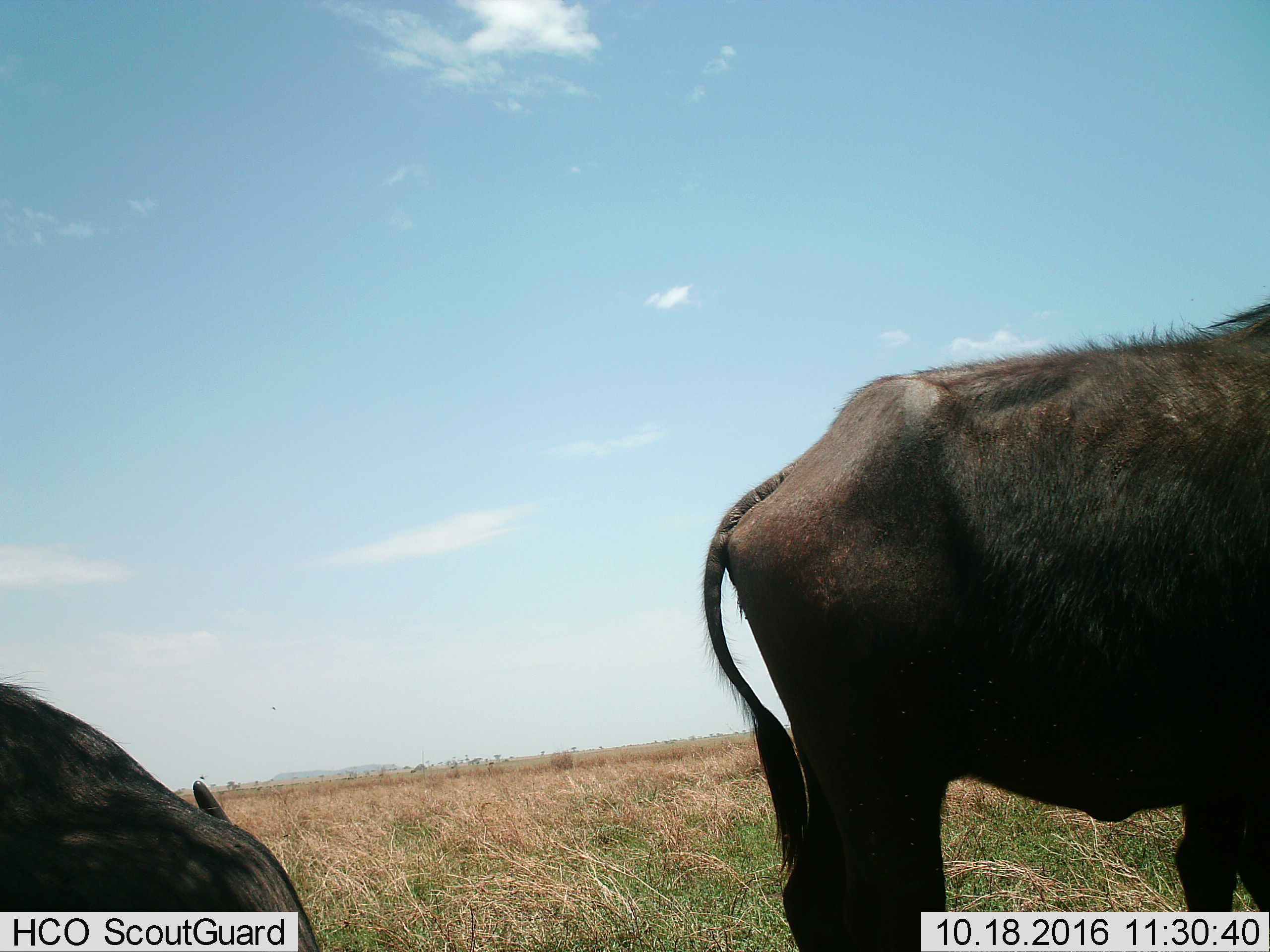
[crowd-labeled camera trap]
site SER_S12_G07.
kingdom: Animalia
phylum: Chordata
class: Mammalia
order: Artiodactyla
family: Bovidae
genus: Syncerus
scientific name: Syncerus caffer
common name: african buffalo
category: buffalo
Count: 2.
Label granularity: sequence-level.